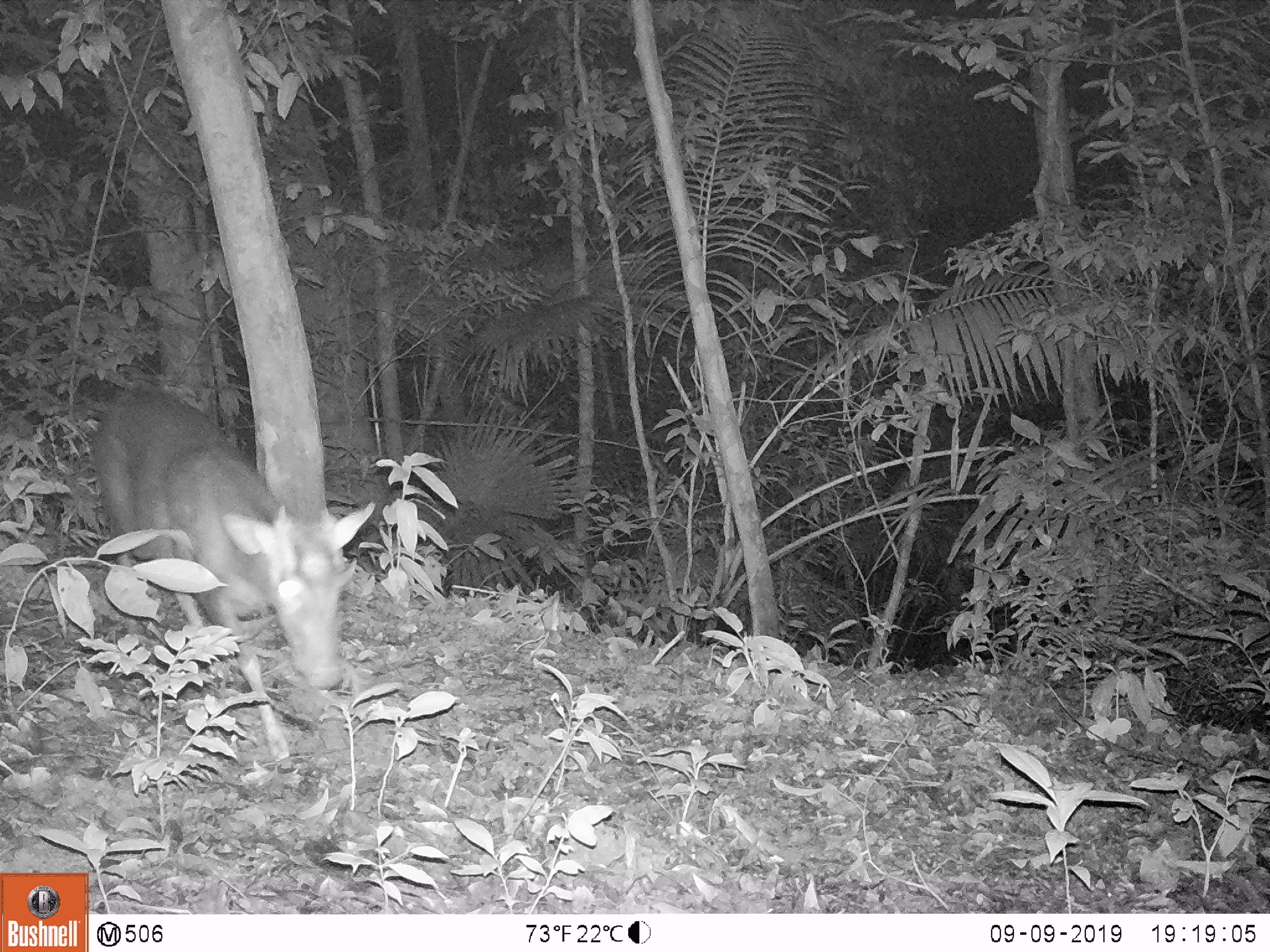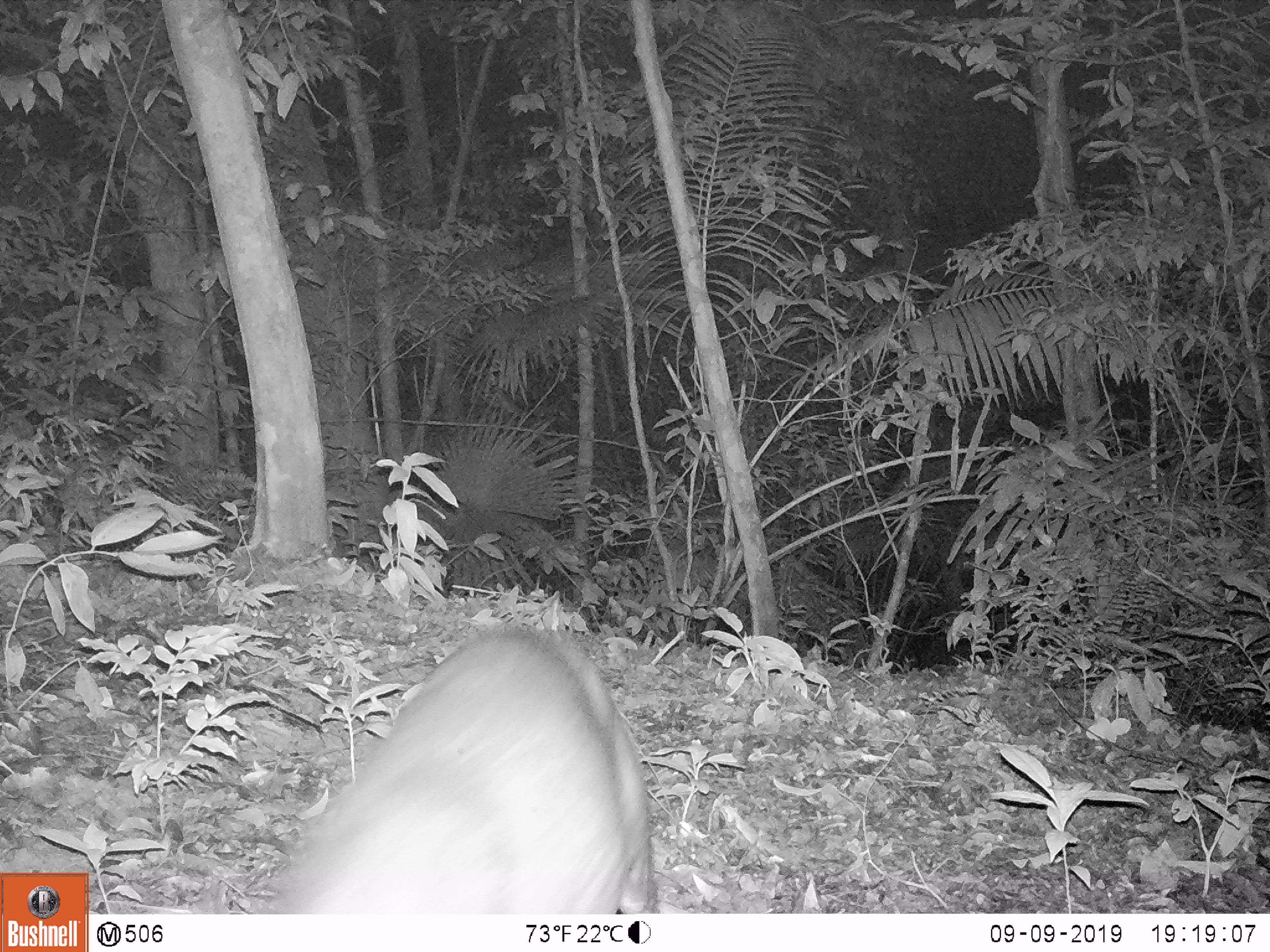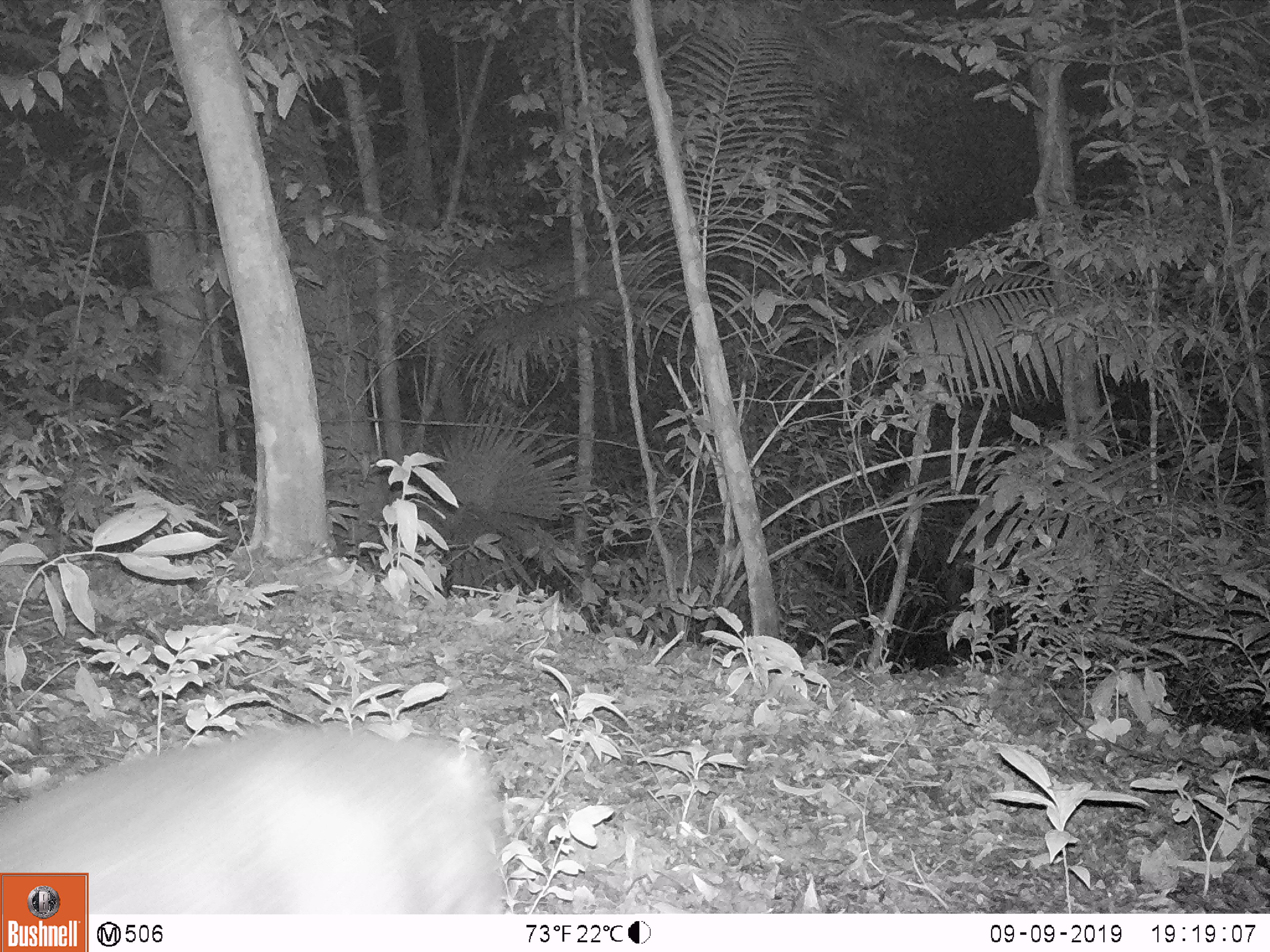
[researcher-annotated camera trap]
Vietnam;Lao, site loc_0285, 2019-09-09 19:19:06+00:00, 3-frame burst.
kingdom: Animalia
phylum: Chordata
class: Mammalia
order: Artiodactyla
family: Cervidae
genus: Muntiacus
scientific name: Muntiacus rooseveltorum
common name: roosevelt's muntjac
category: roosevelts muntjac group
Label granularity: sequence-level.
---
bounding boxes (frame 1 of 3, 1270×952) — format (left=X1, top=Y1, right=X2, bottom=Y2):
roosevelts muntjac group: (left=87, top=383, right=375, bottom=773)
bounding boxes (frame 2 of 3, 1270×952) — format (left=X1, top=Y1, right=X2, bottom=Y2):
roosevelts muntjac group: (left=269, top=624, right=654, bottom=913)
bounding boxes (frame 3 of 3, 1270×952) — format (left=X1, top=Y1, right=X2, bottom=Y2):
roosevelts muntjac group: (left=0, top=724, right=507, bottom=913)